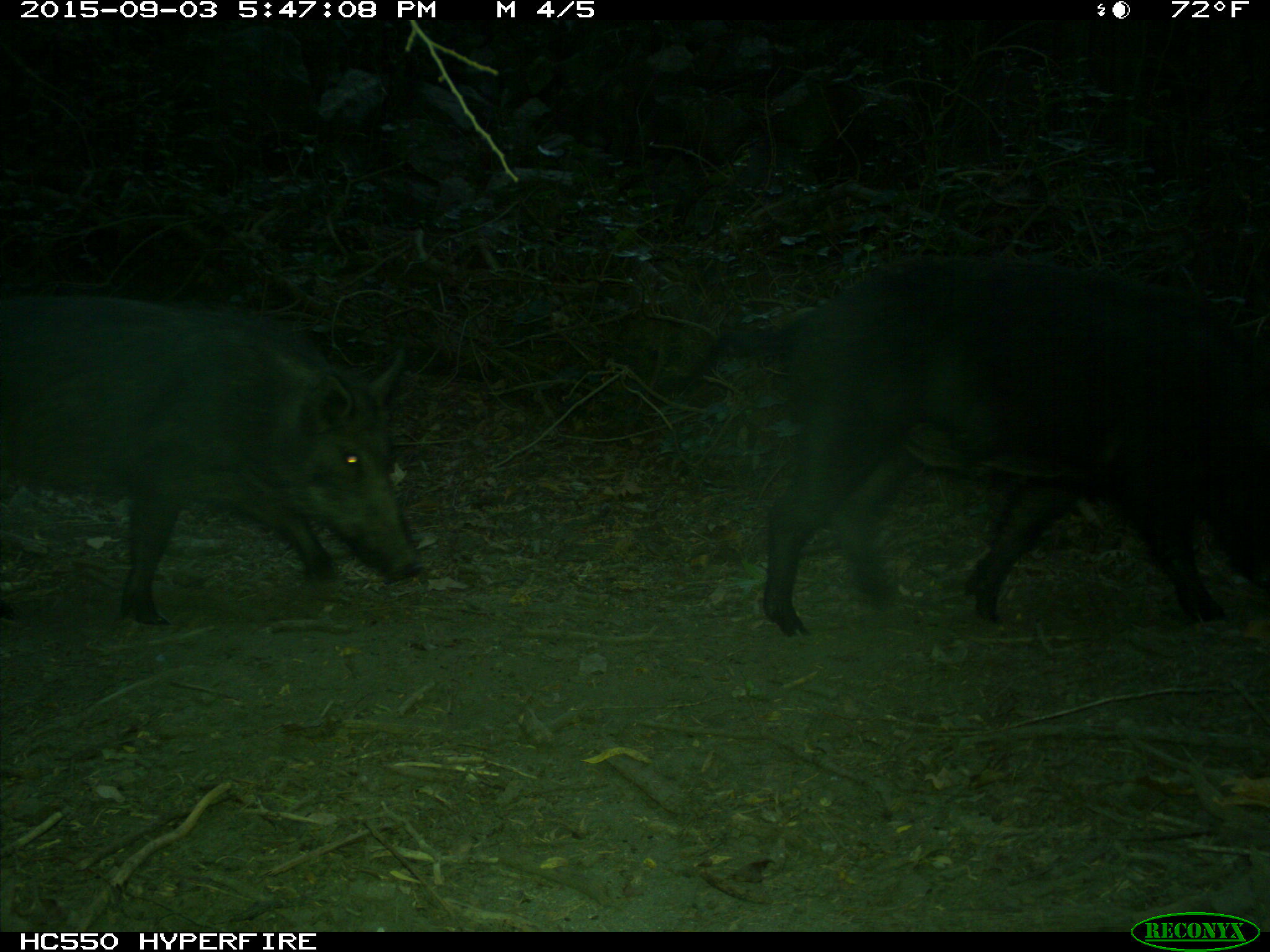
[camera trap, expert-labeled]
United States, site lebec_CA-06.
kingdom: Animalia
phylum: Chordata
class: Mammalia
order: Artiodactyla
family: Suidae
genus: Sus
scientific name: Sus scrofa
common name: wild boar